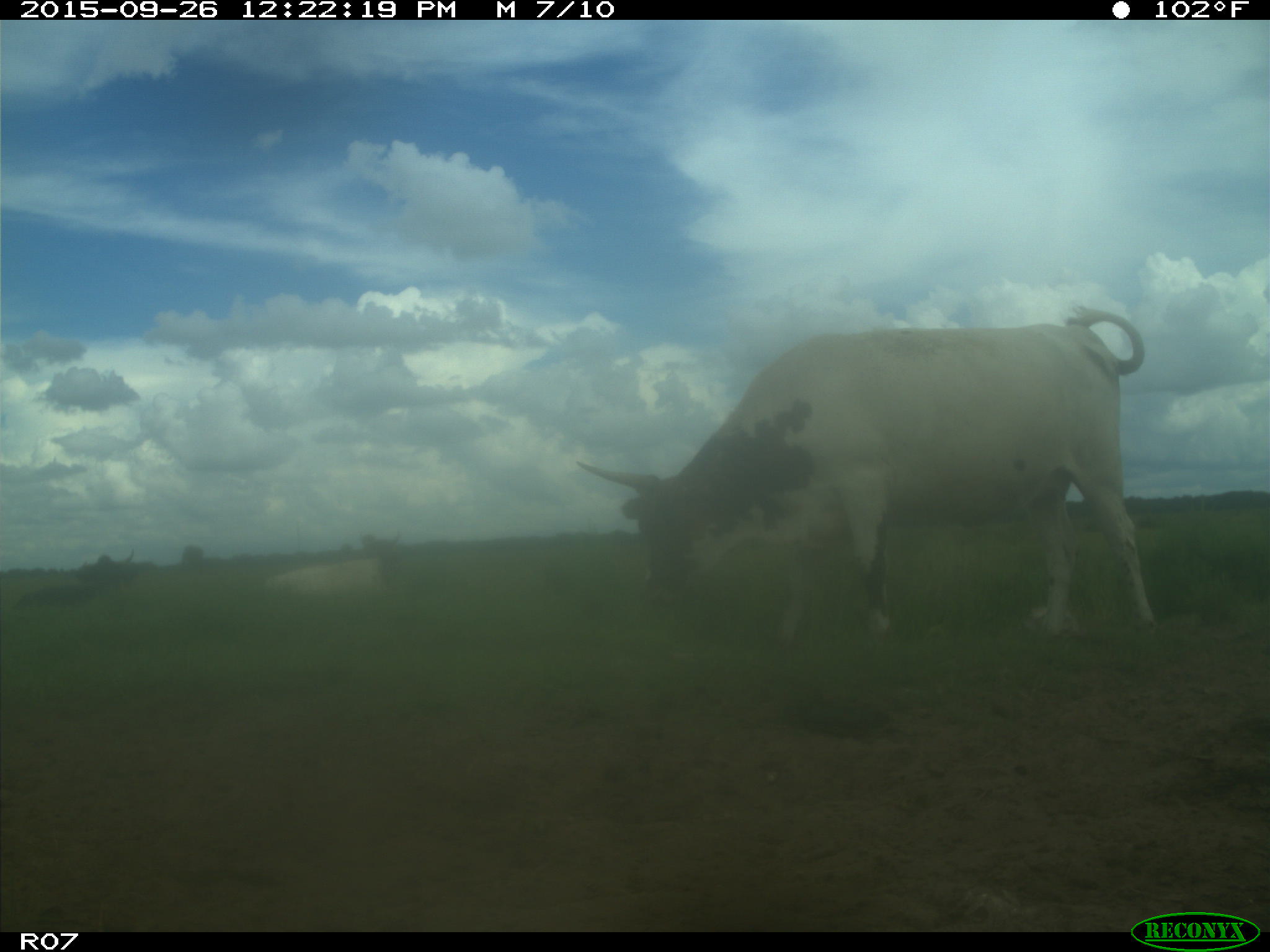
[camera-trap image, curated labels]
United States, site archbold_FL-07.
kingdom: Animalia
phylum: Chordata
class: Mammalia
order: Artiodactyla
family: Bovidae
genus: Bos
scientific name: Bos taurus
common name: domestic cow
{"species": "Bos taurus (domestic cow)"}